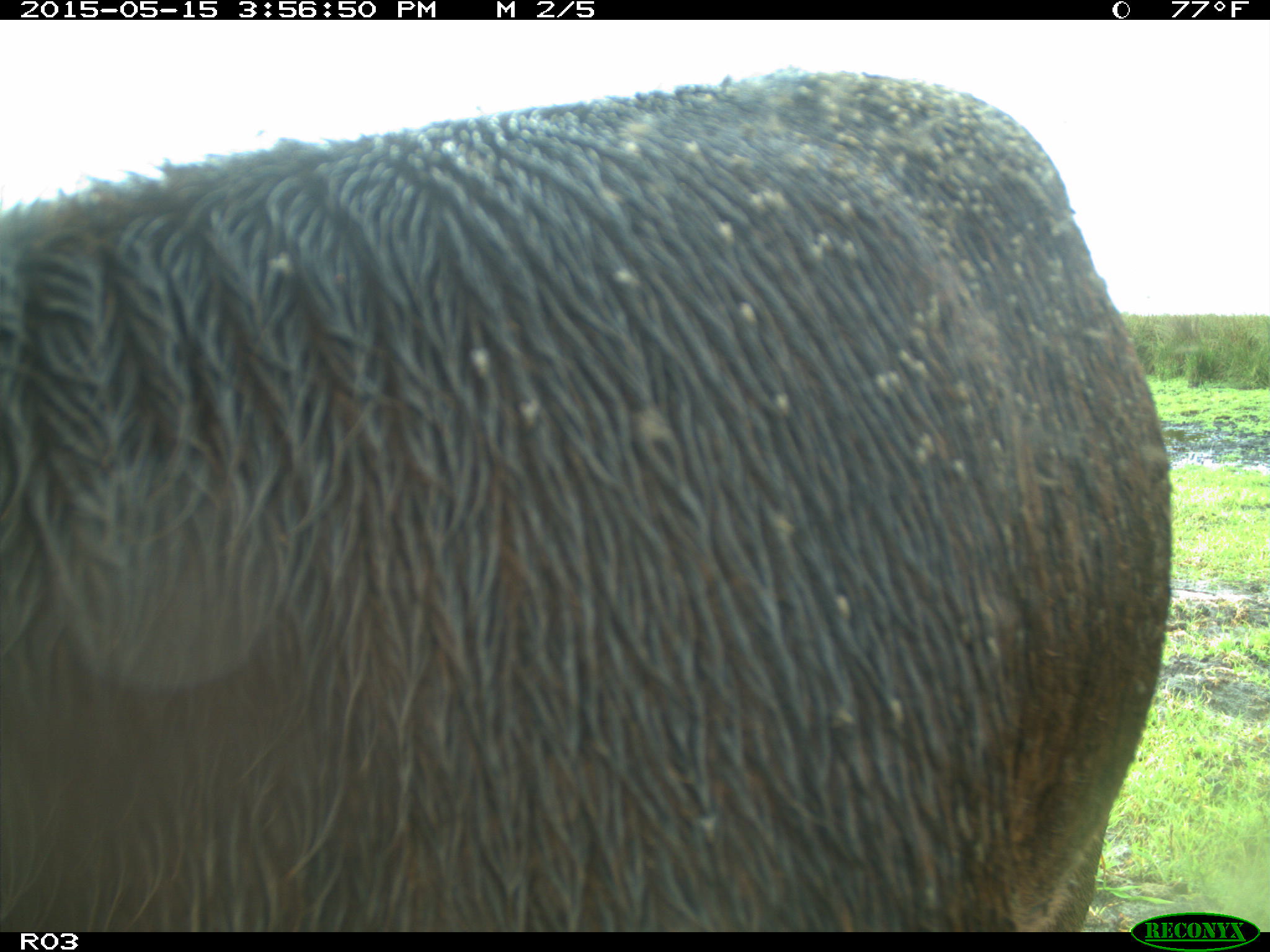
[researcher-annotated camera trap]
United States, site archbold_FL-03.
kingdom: Animalia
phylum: Chordata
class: Mammalia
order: Artiodactyla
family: Bovidae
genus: Bos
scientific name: Bos taurus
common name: domestic cow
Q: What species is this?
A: Bos taurus (domestic cow).